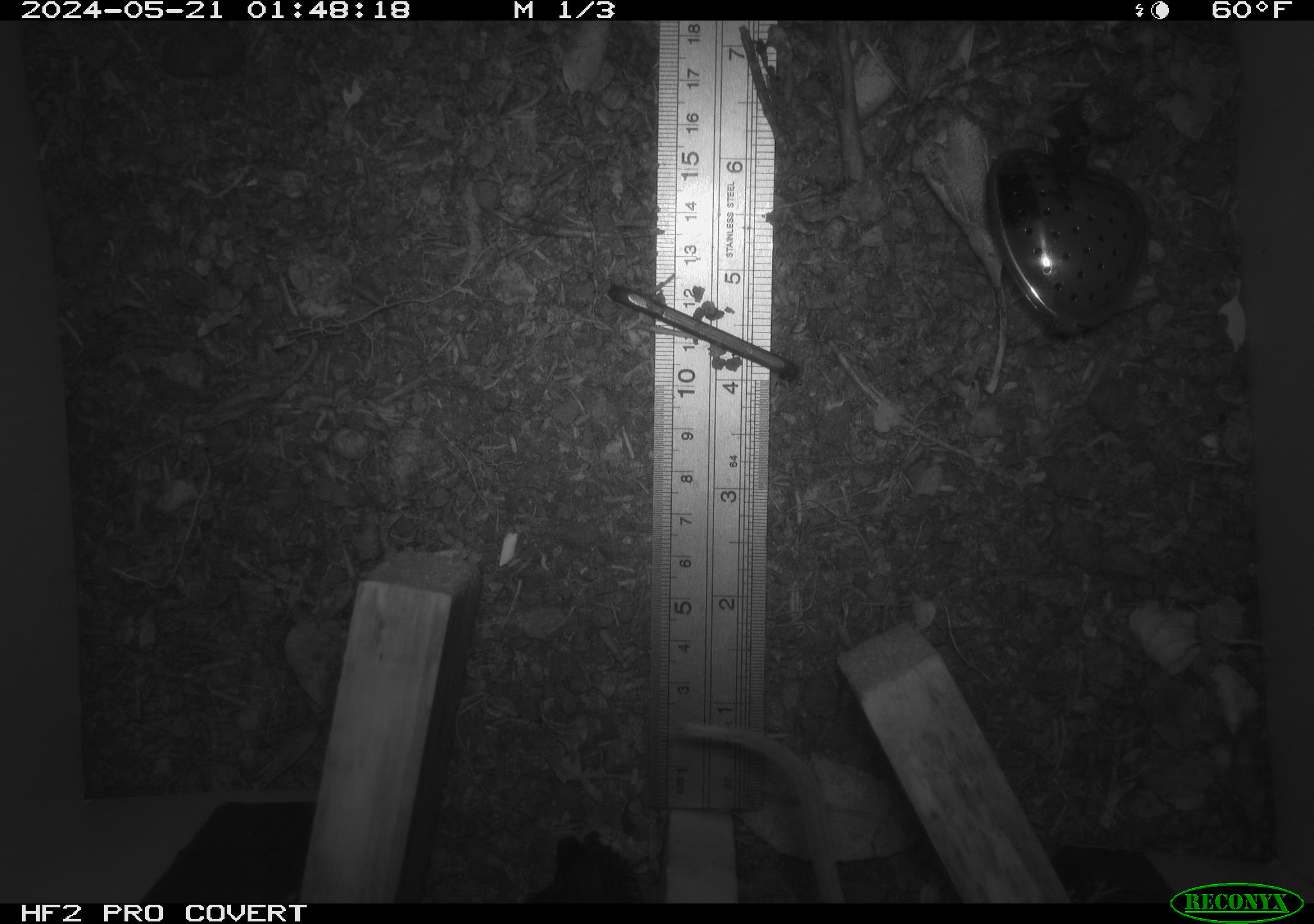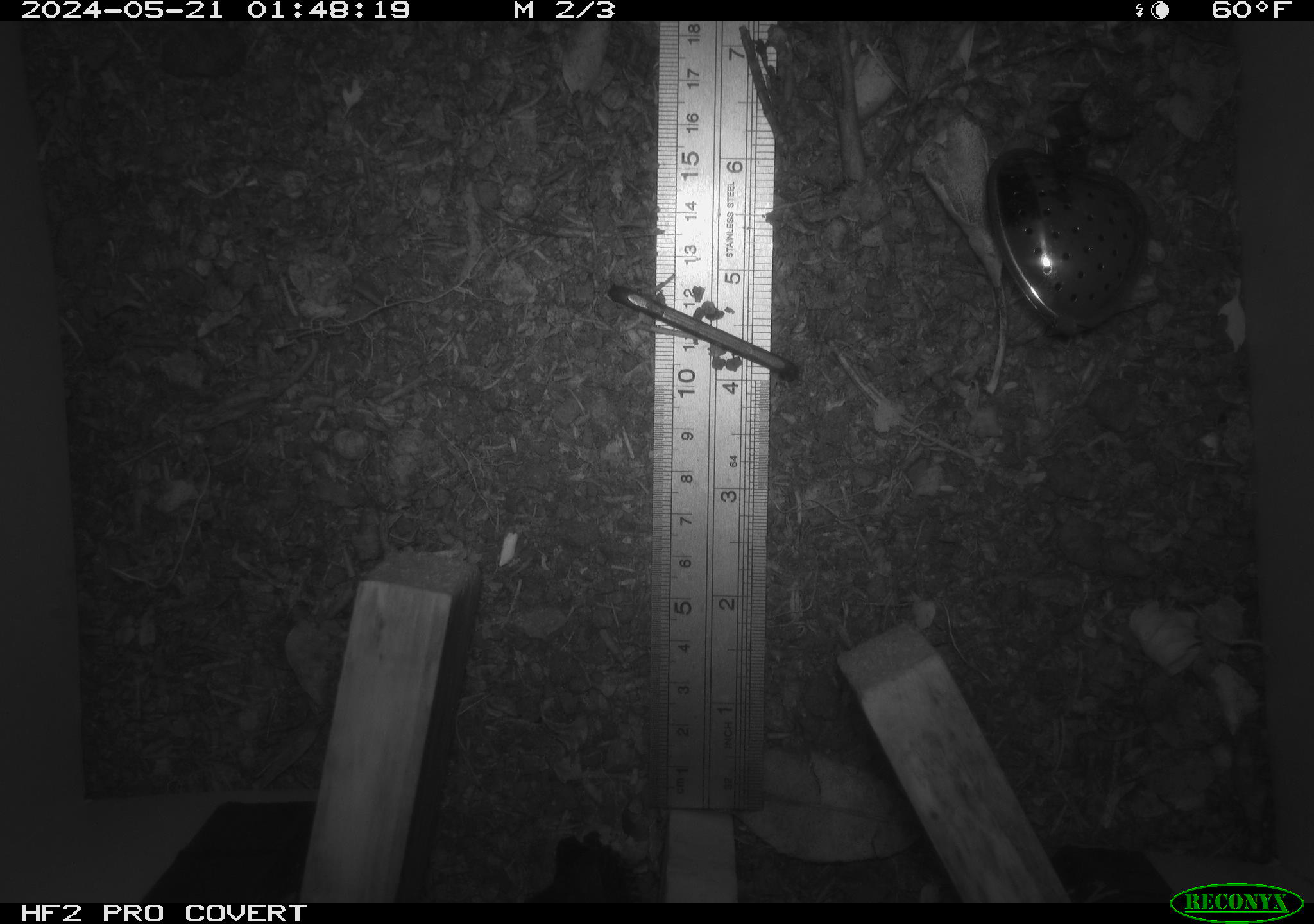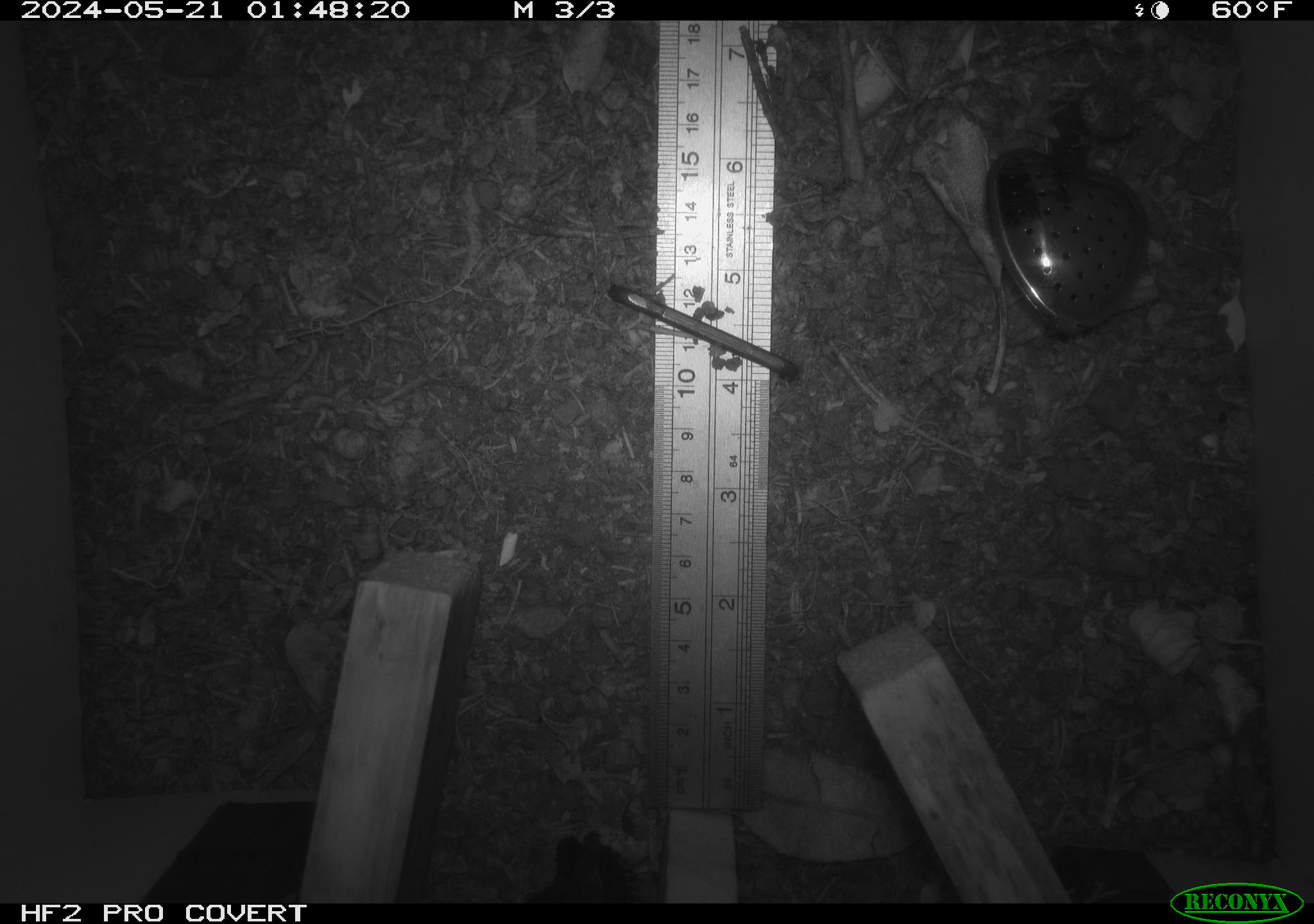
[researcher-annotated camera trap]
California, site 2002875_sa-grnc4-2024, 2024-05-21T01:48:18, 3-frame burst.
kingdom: Animalia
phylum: Chordata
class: Mammalia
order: Rodentia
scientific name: Rodentia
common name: rodent